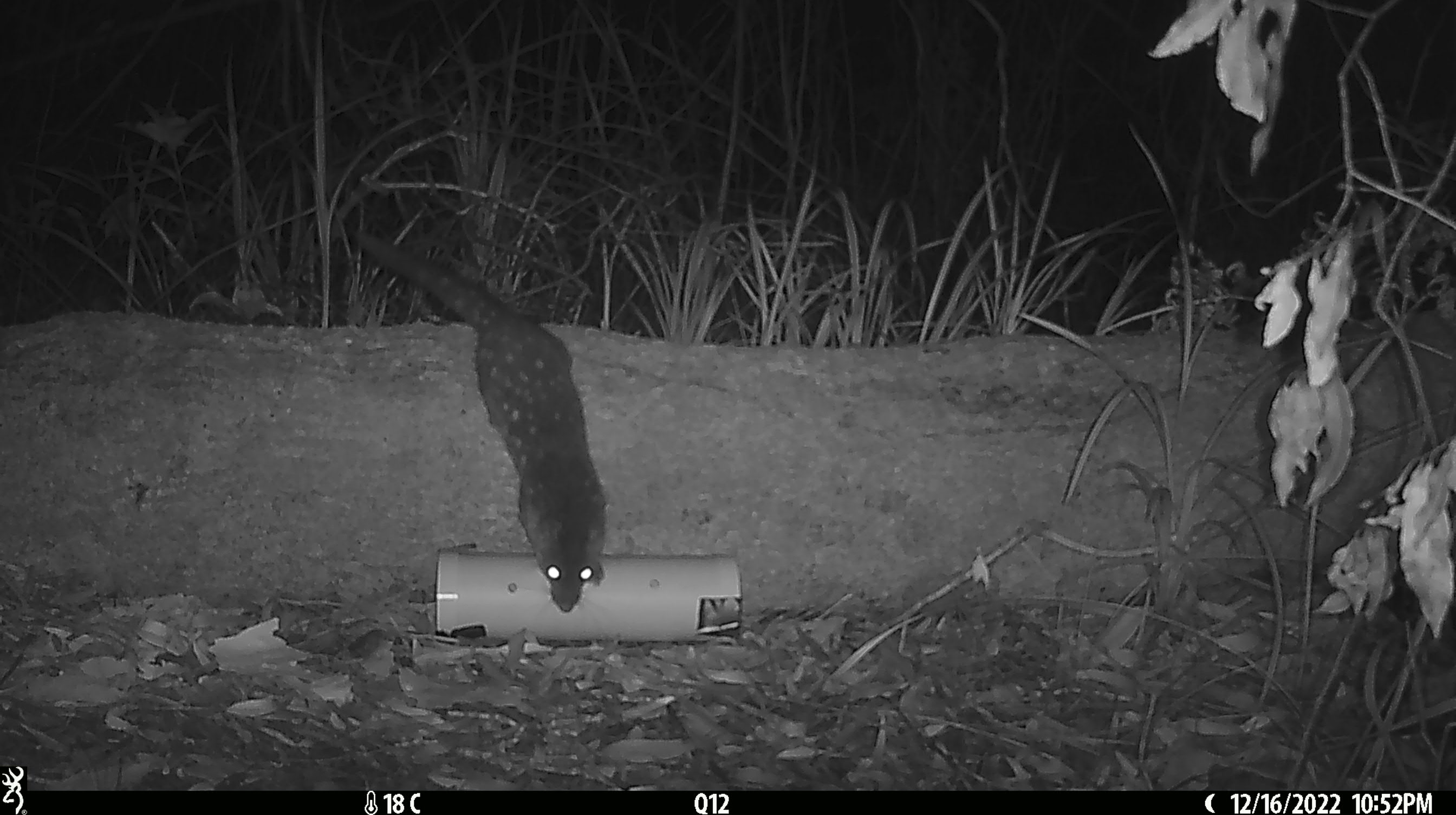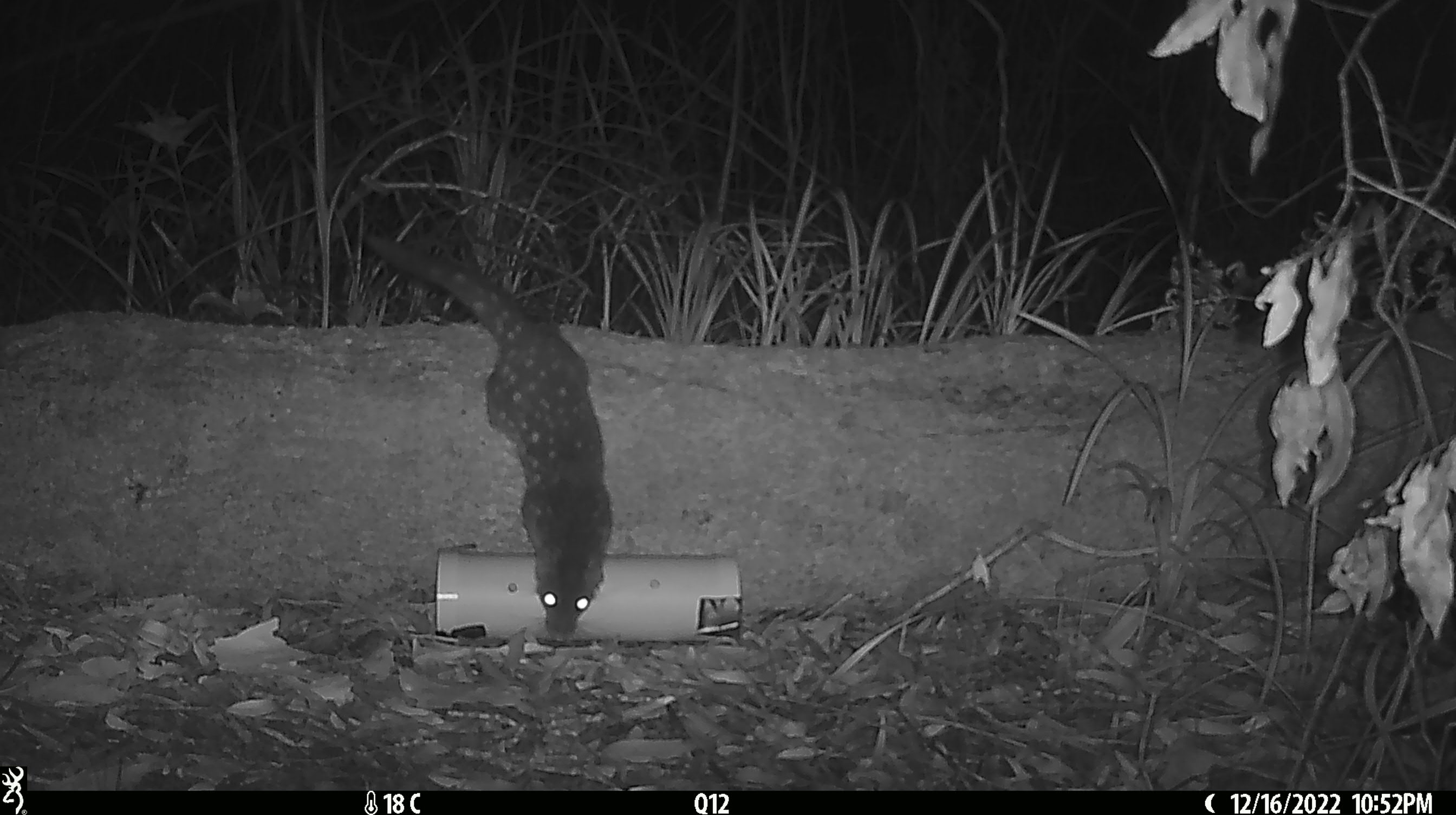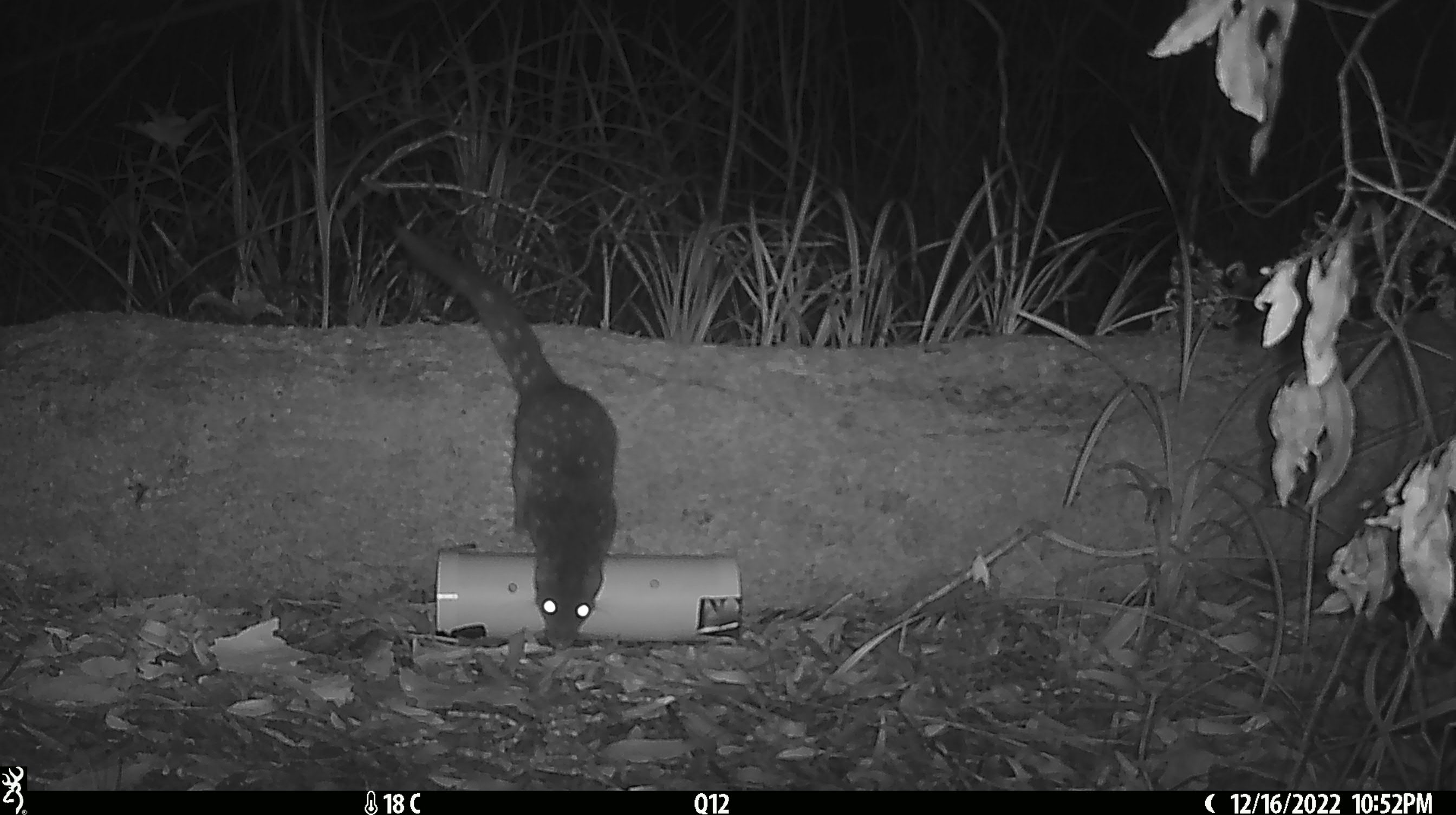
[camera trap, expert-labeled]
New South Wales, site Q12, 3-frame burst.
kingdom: Animalia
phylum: Chordata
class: Mammalia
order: Dasyuromorphia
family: Dasyuridae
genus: Dasyurus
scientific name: Dasyurus maculatus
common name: spotted-tailed quoll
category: quoll